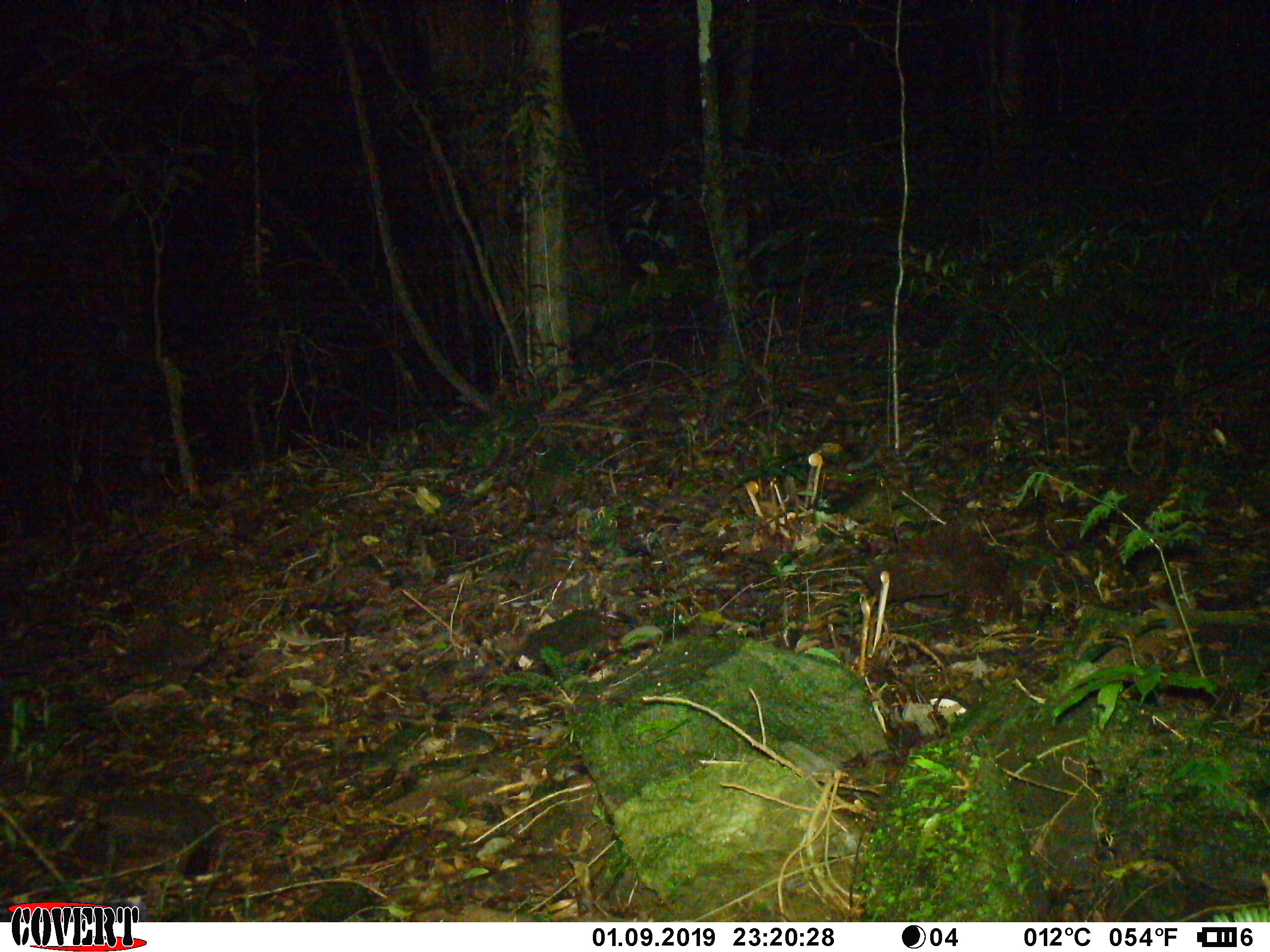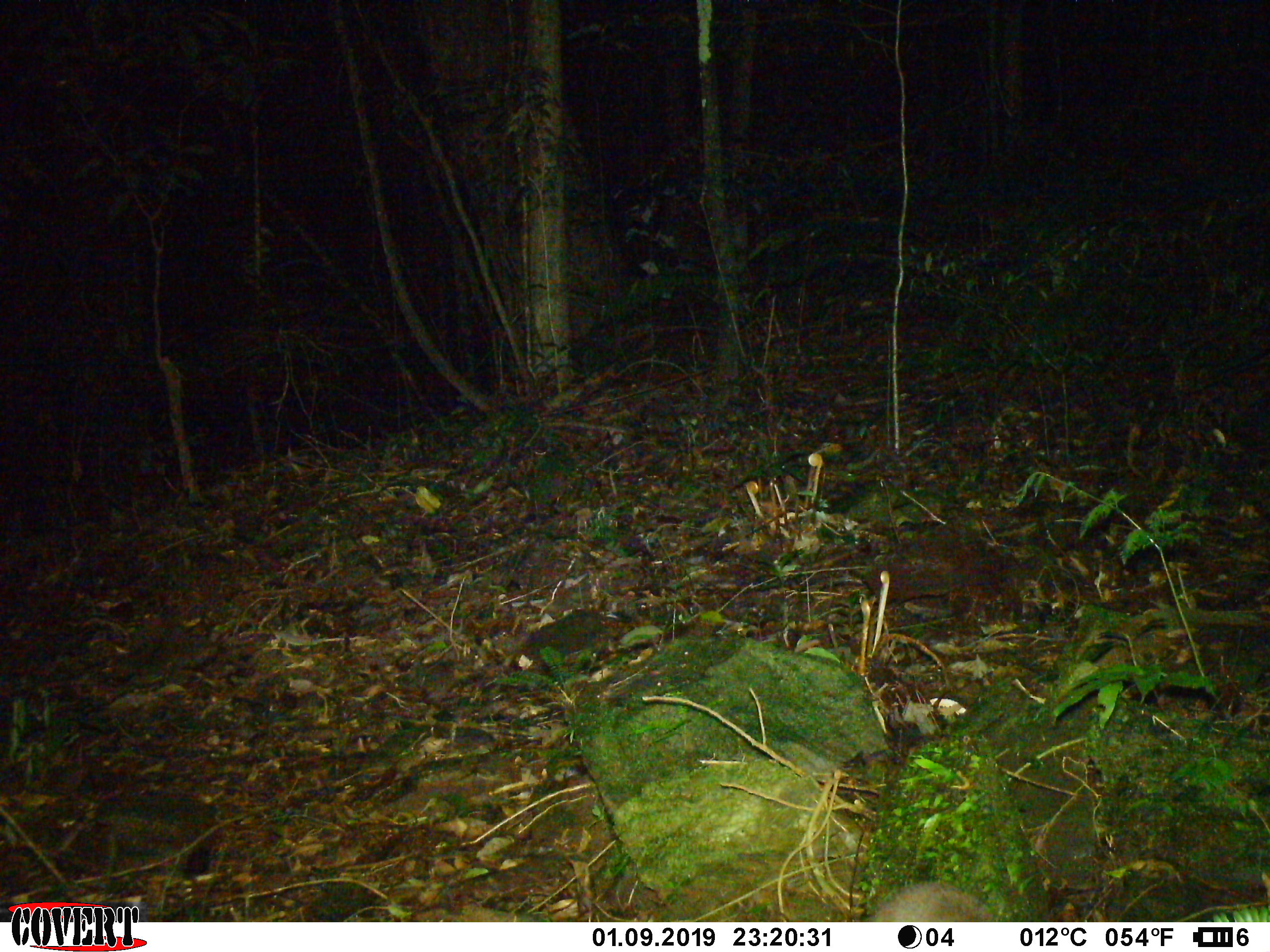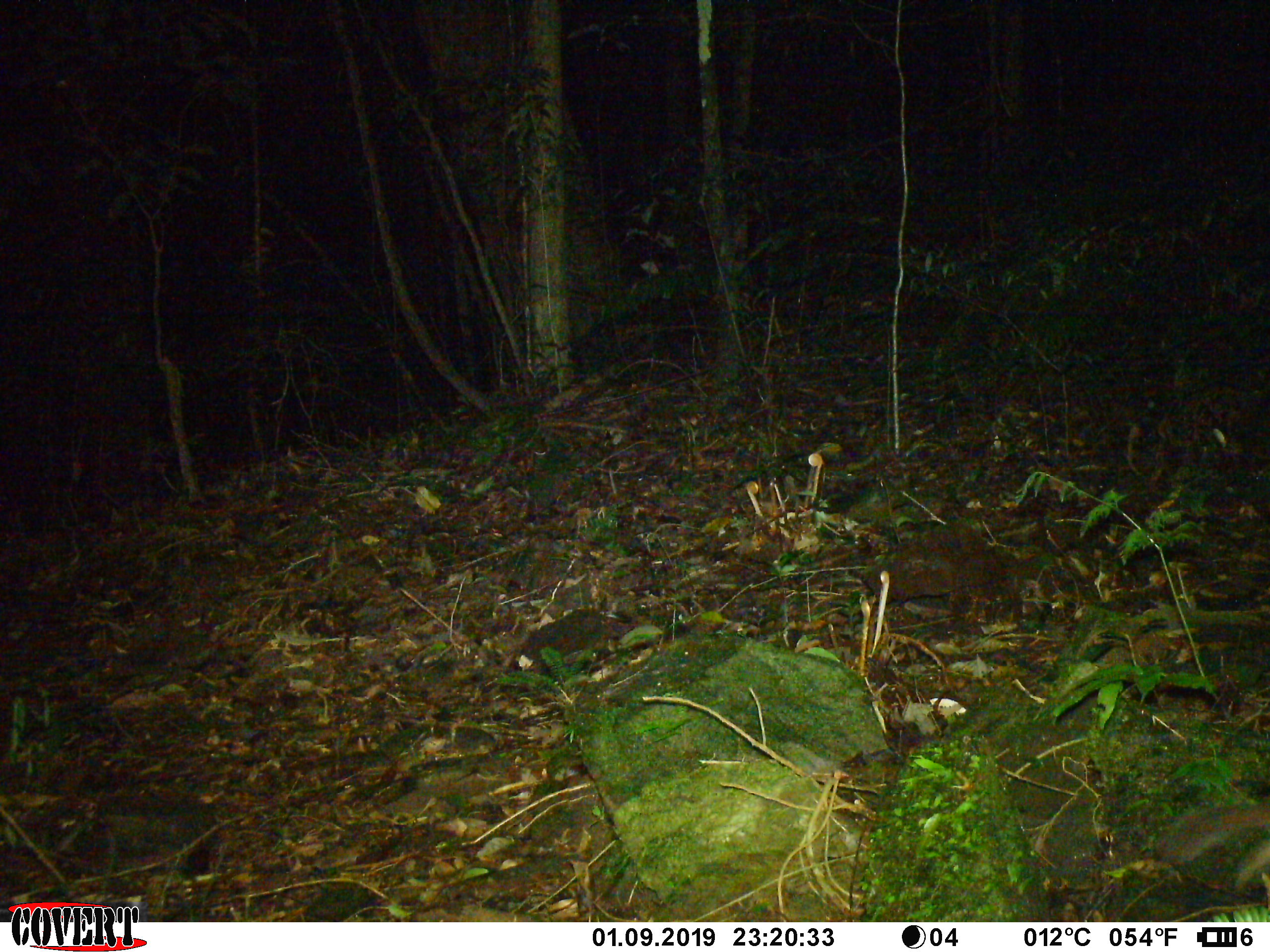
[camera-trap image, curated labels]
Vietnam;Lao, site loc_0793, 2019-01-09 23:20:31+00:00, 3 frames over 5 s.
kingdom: Animalia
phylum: Chordata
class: Mammalia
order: Carnivora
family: Mustelidae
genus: Melogale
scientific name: Melogale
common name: ferret badger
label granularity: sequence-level